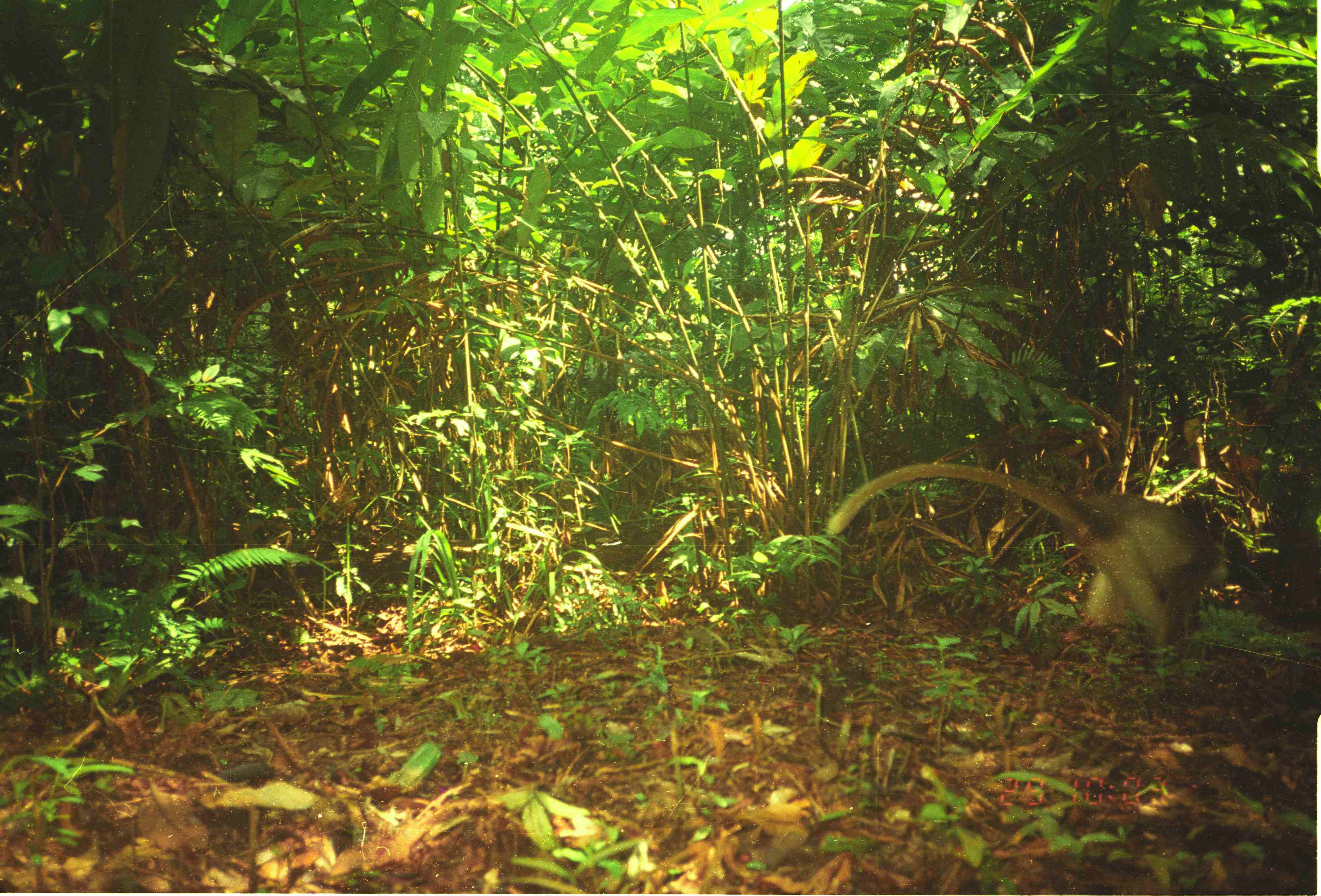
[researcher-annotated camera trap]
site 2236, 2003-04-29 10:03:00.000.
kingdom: Animalia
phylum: Chordata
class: Mammalia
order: Primates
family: Cercopithecidae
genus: Presbytis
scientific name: Presbytis femoralis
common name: banded surili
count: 1